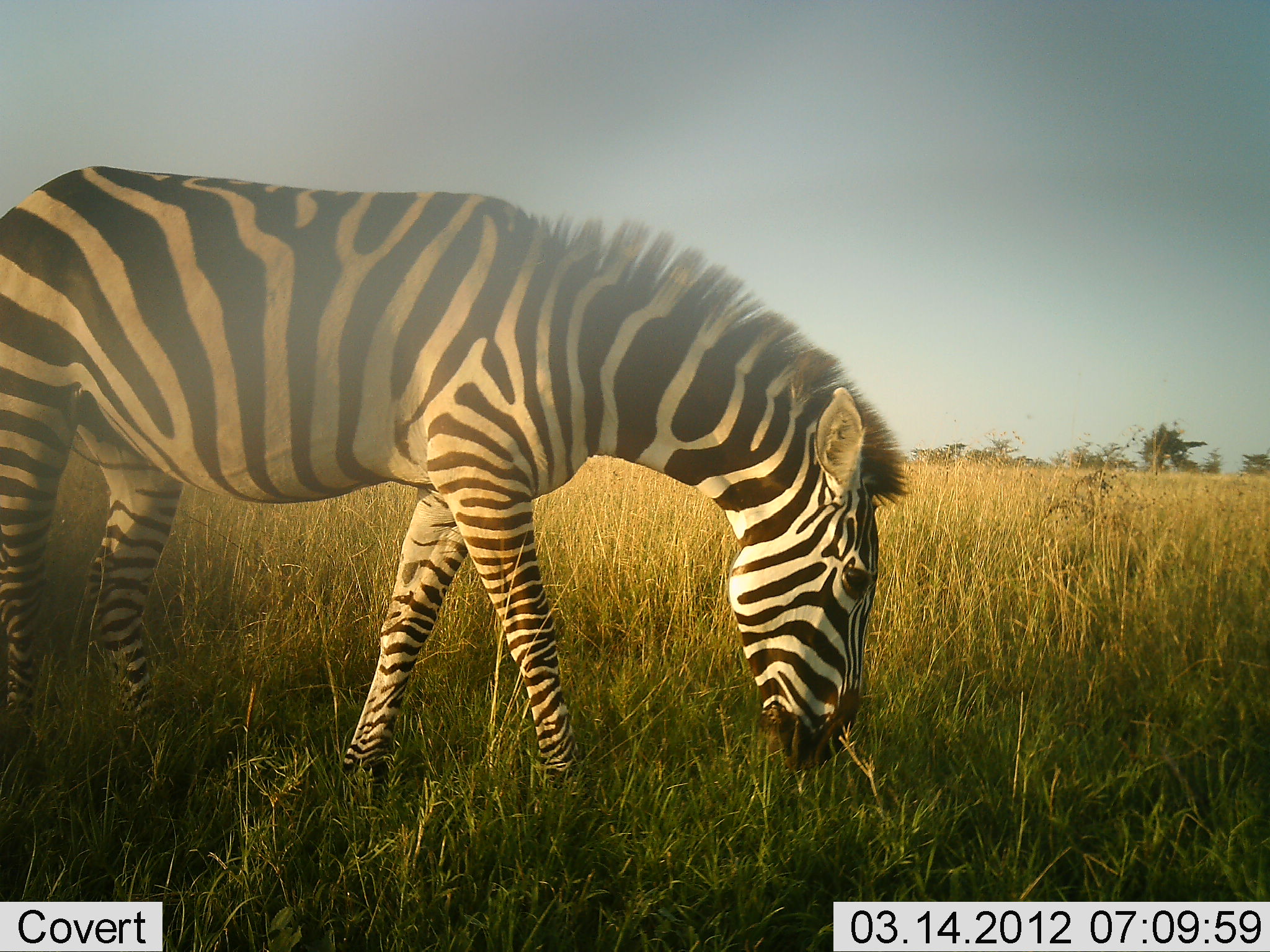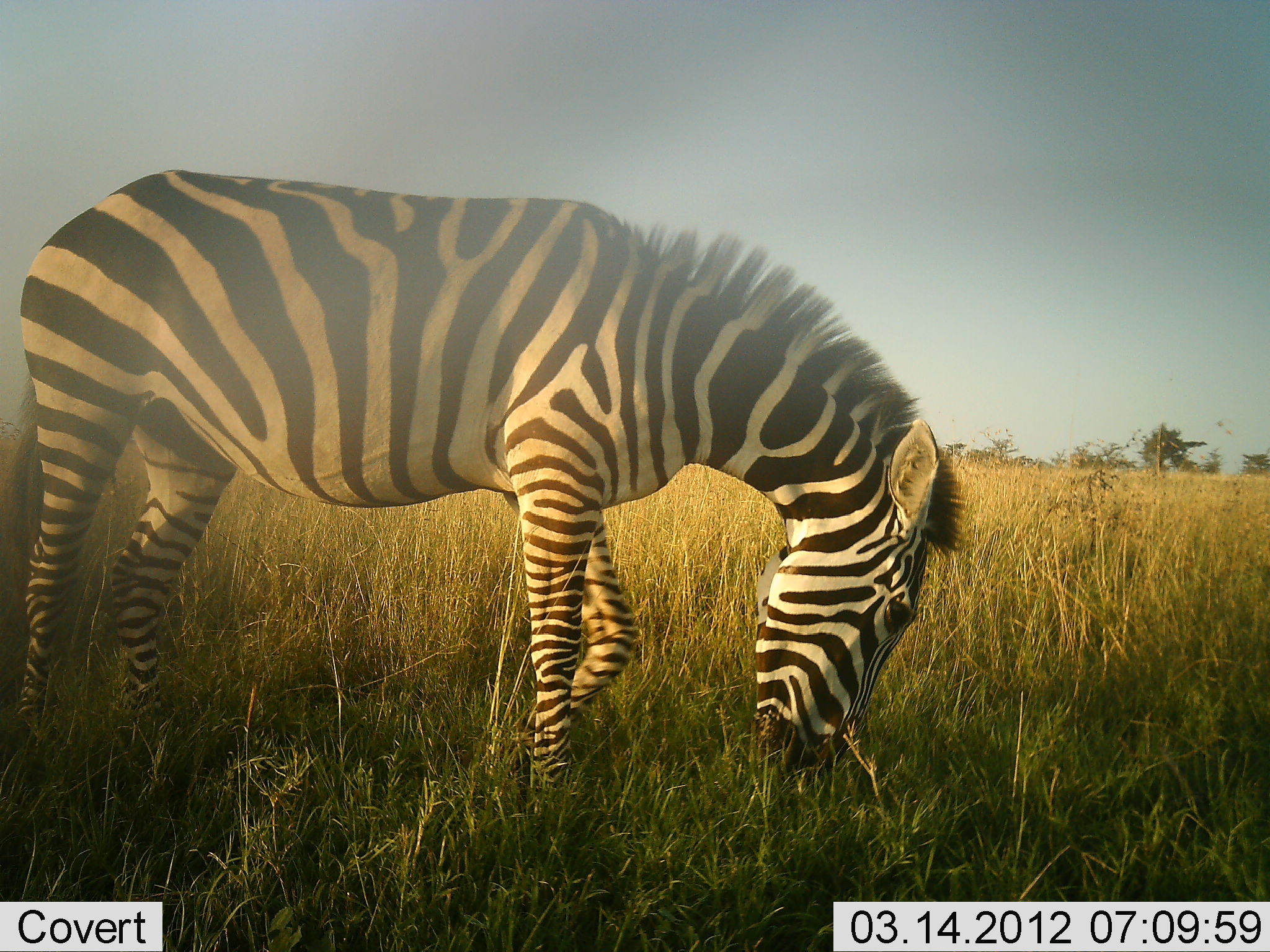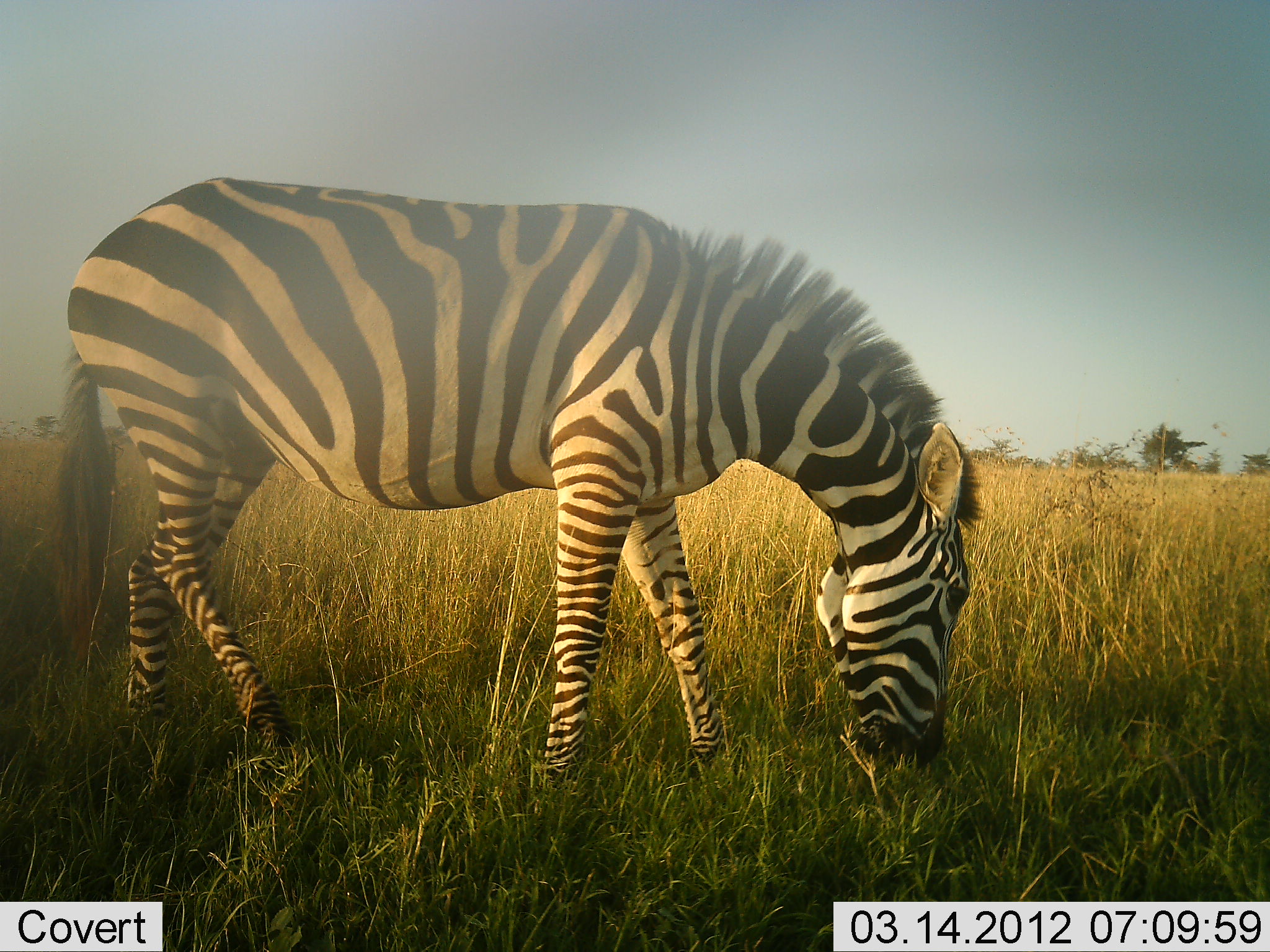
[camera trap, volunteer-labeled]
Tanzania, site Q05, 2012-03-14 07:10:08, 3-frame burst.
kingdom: Animalia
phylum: Chordata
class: Mammalia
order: Perissodactyla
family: Equidae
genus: Equus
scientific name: Equus quagga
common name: plains zebra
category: zebra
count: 1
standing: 35%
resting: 0%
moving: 29%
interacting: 0%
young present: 0%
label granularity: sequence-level